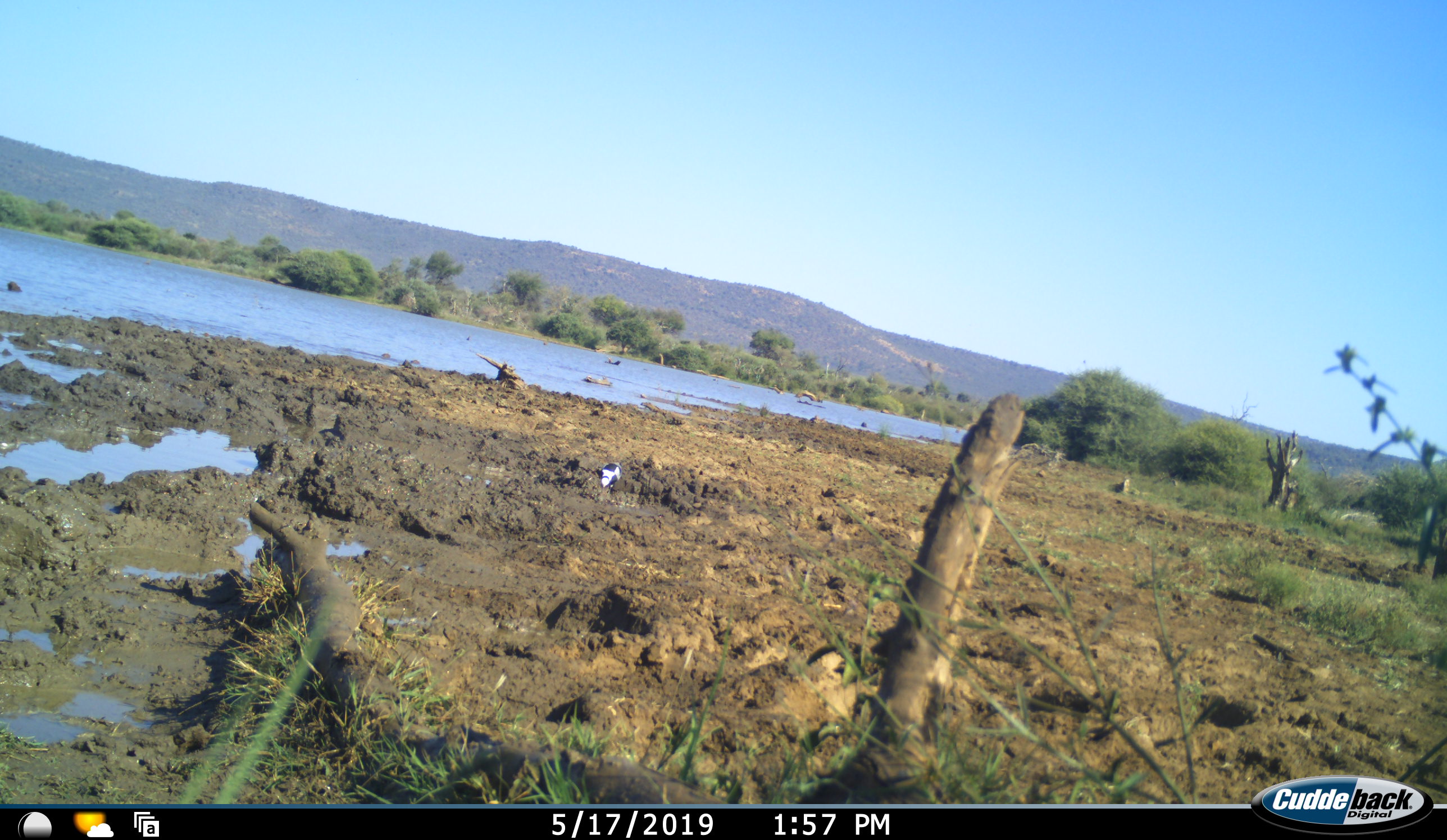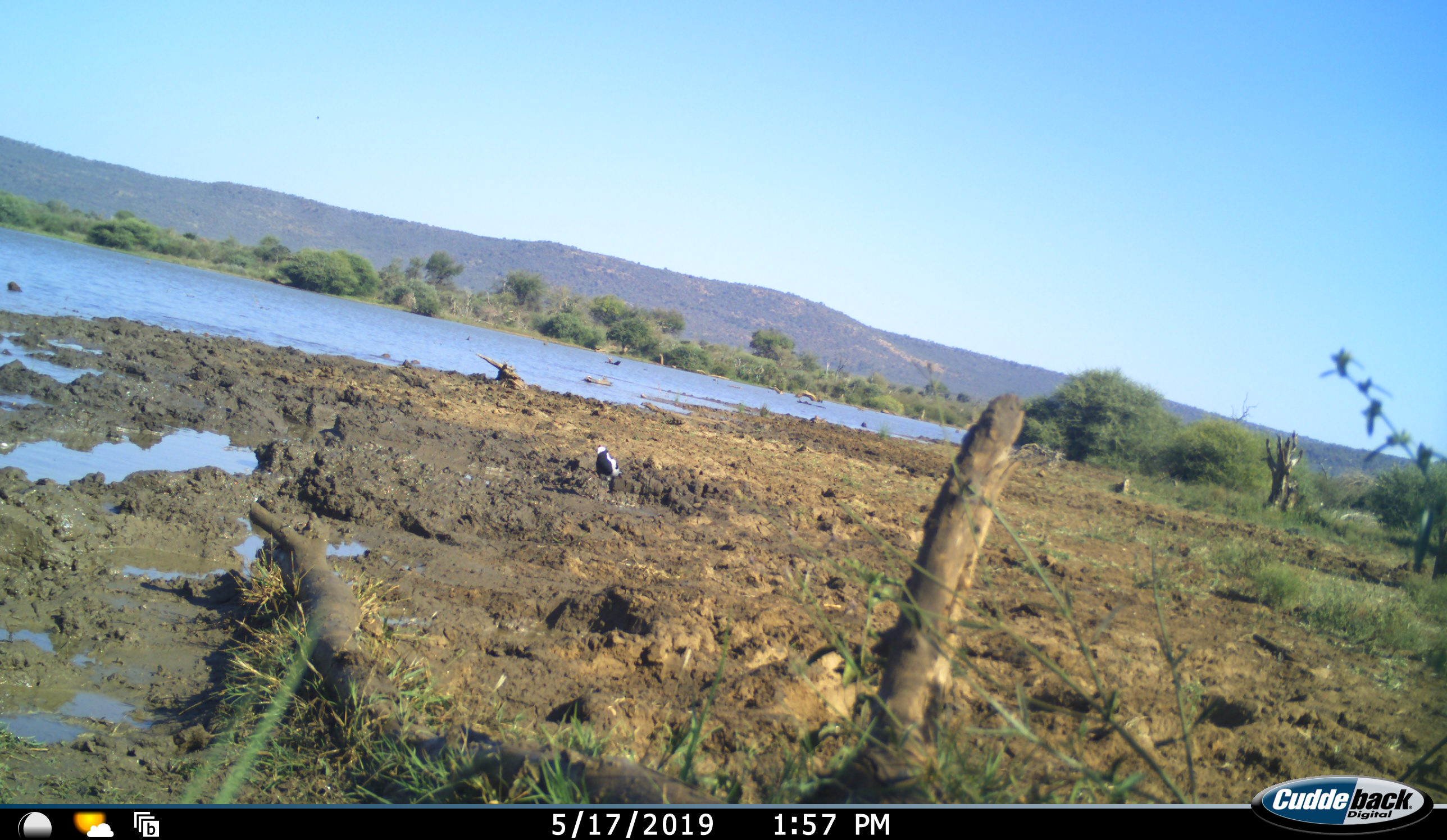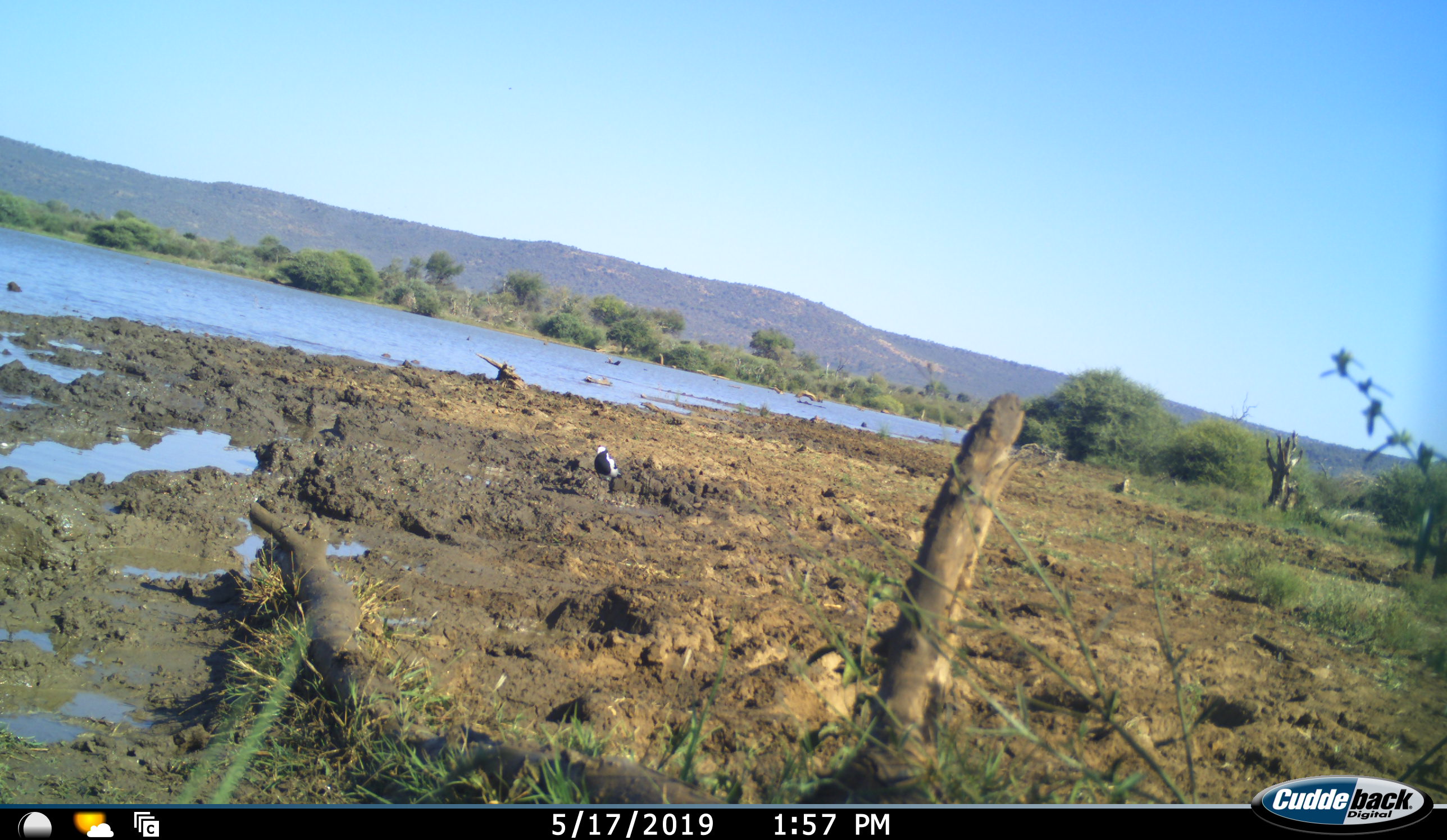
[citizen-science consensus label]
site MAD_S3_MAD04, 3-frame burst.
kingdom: Animalia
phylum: Chordata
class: Aves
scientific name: Aves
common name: bird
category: birdother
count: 1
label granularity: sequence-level